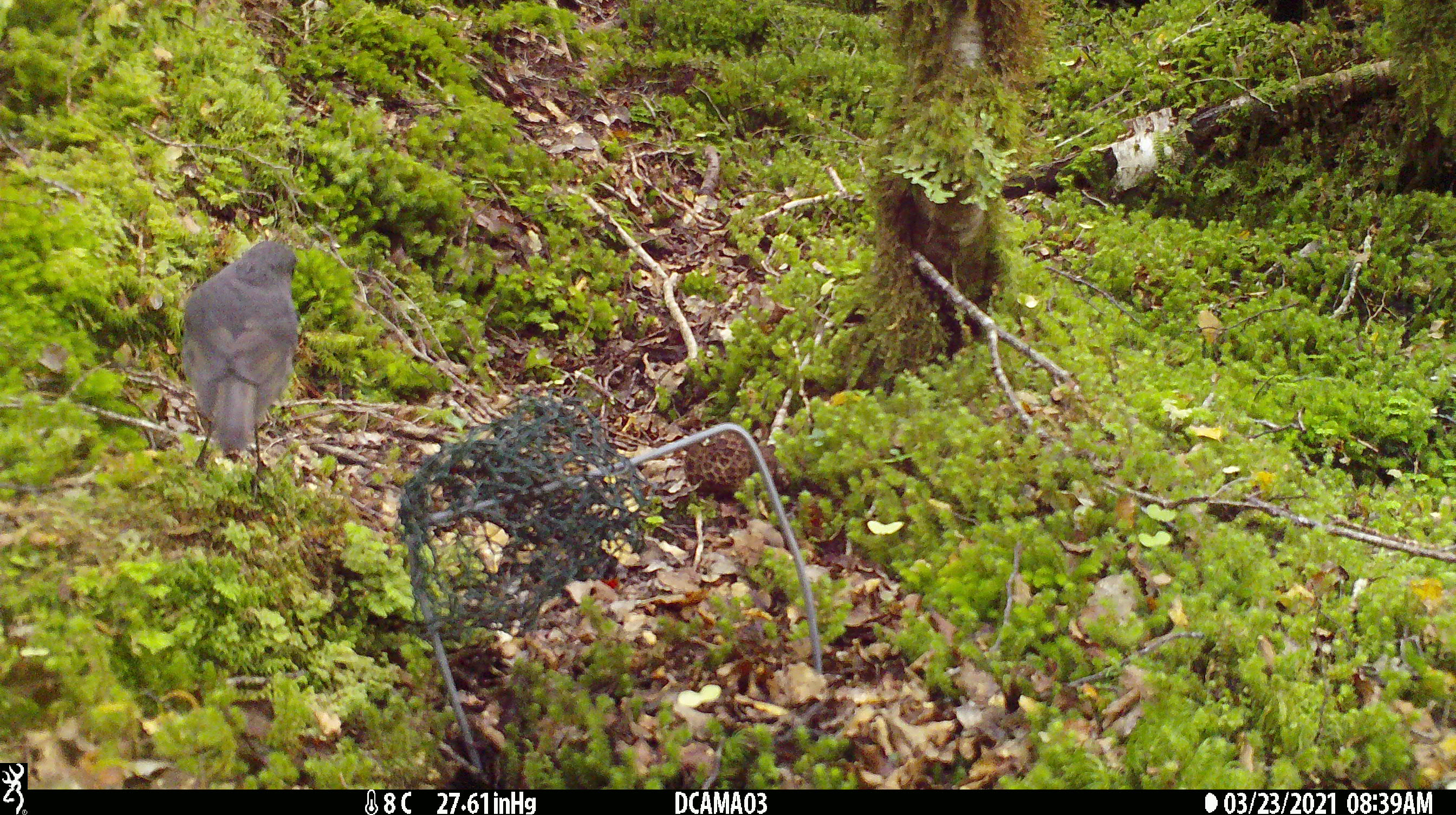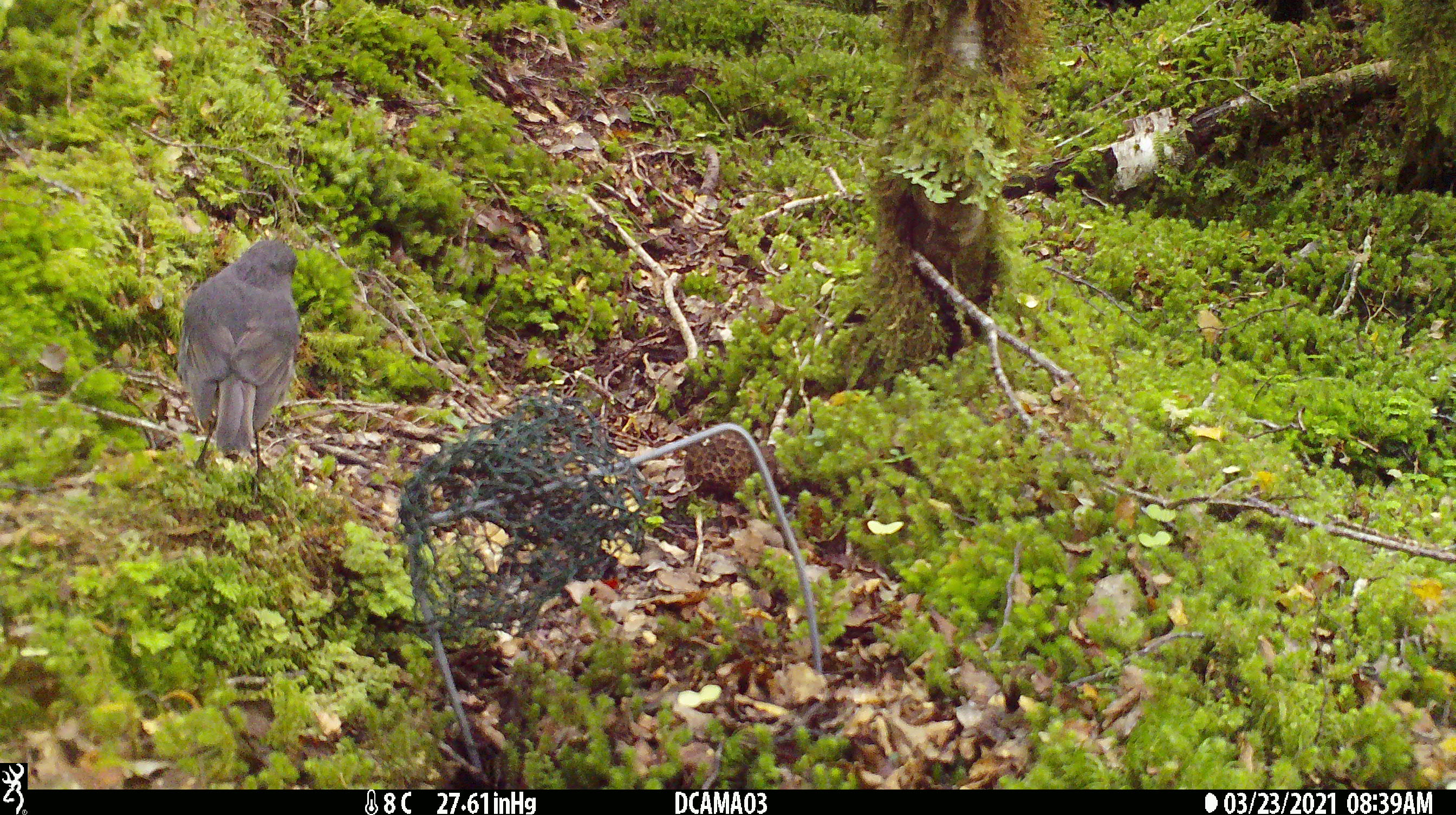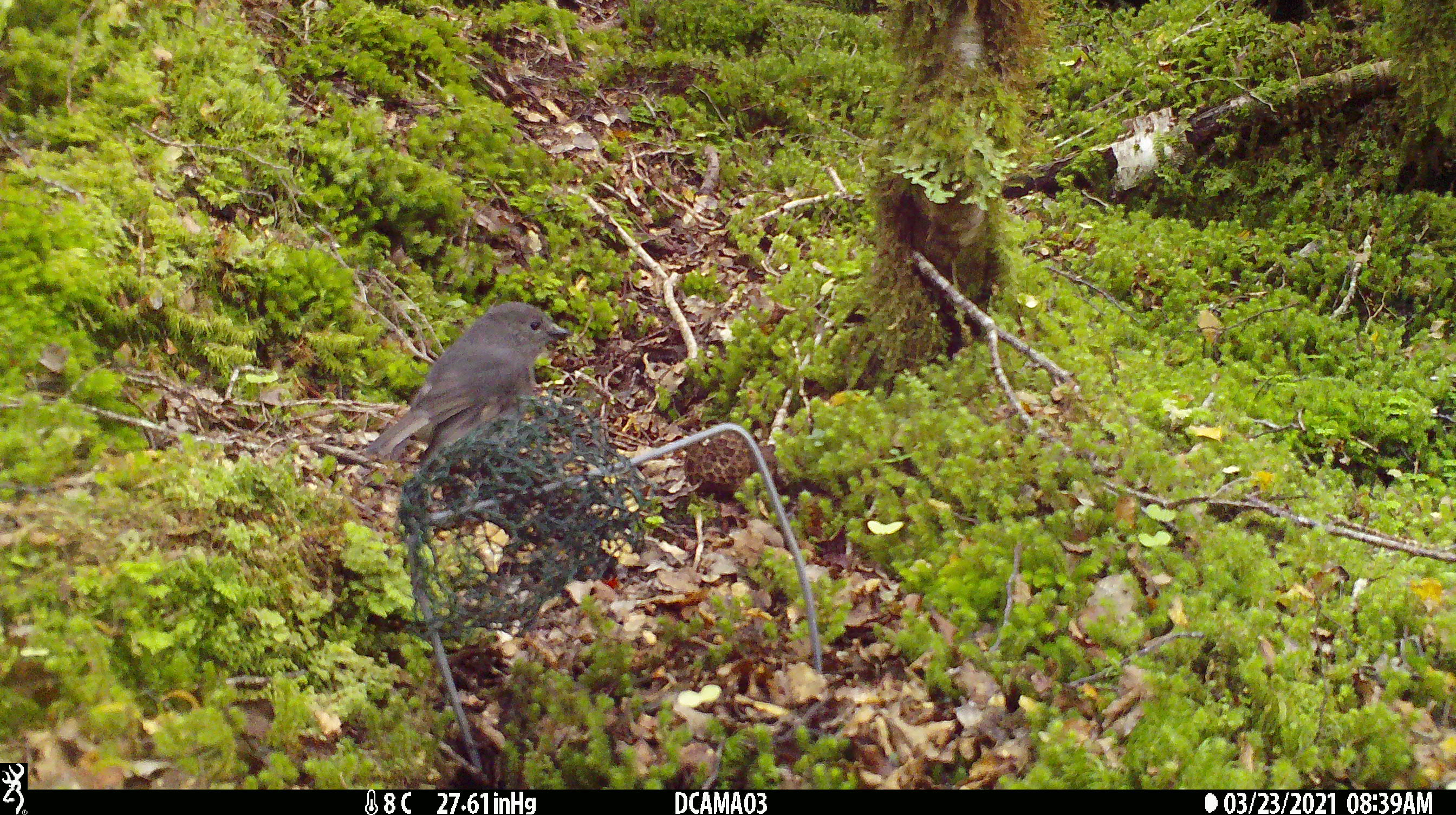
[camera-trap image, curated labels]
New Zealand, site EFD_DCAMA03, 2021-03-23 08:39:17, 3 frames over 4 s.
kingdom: Animalia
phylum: Chordata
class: Aves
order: Passeriformes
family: Petroicidae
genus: Petroica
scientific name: Petroica australis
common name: new zealand robin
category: robin